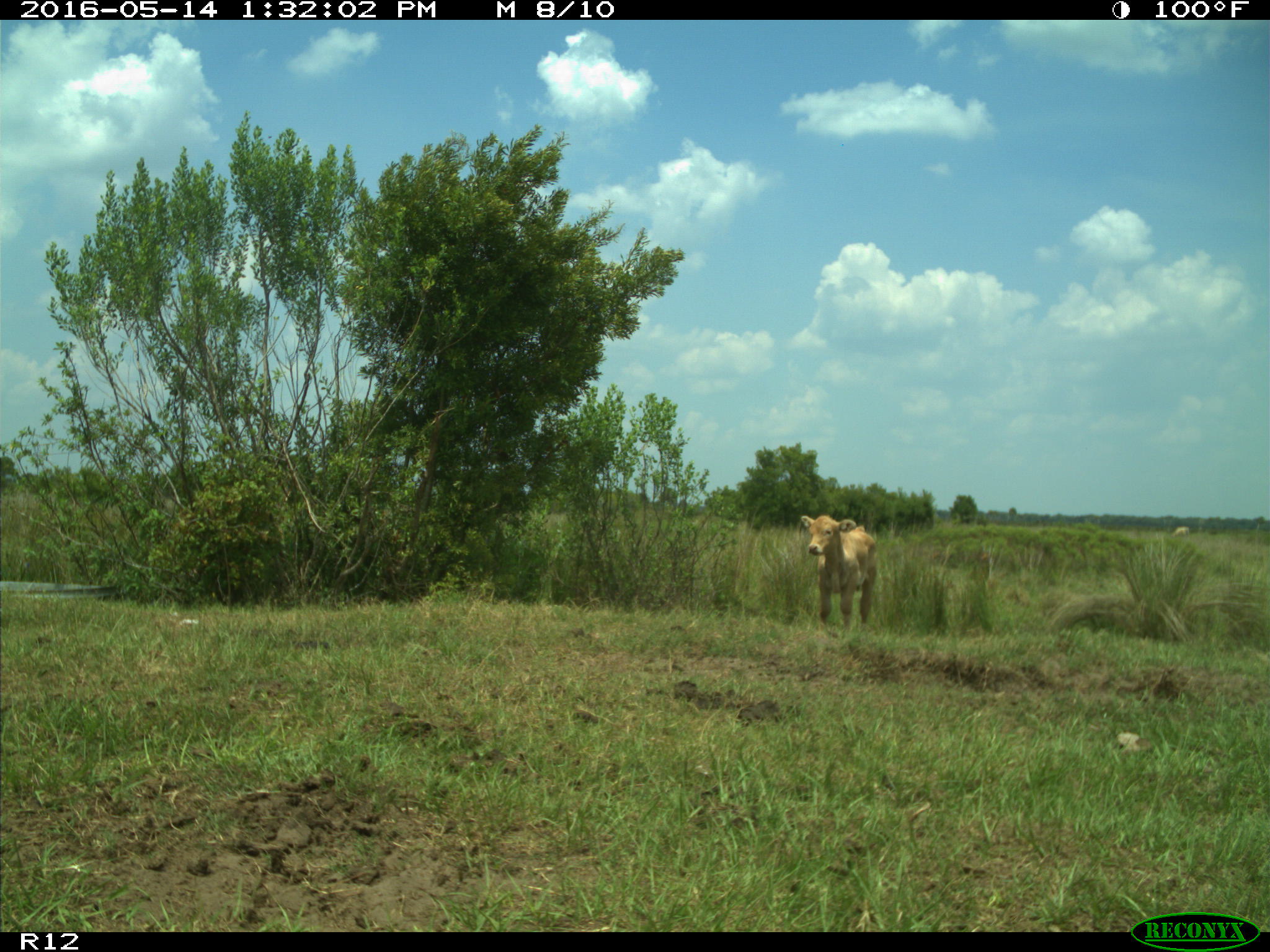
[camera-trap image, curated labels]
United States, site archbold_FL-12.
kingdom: Animalia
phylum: Chordata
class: Mammalia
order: Artiodactyla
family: Bovidae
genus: Bos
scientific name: Bos taurus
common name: domestic cow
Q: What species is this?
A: Bos taurus (domestic cow).